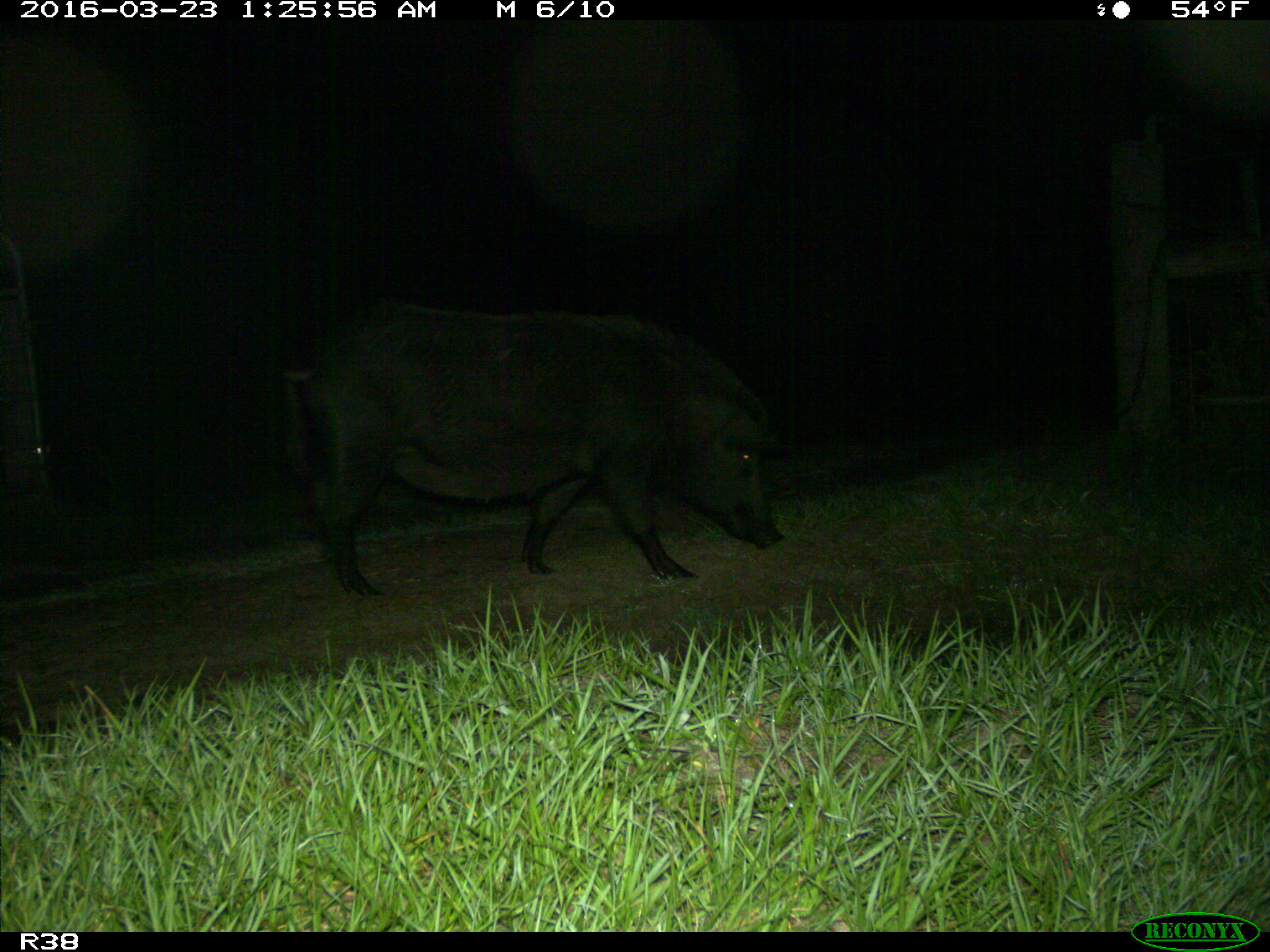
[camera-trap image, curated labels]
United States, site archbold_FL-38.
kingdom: Animalia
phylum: Chordata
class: Mammalia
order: Artiodactyla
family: Suidae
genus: Sus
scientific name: Sus scrofa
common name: wild boar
Sus scrofa (wild boar).